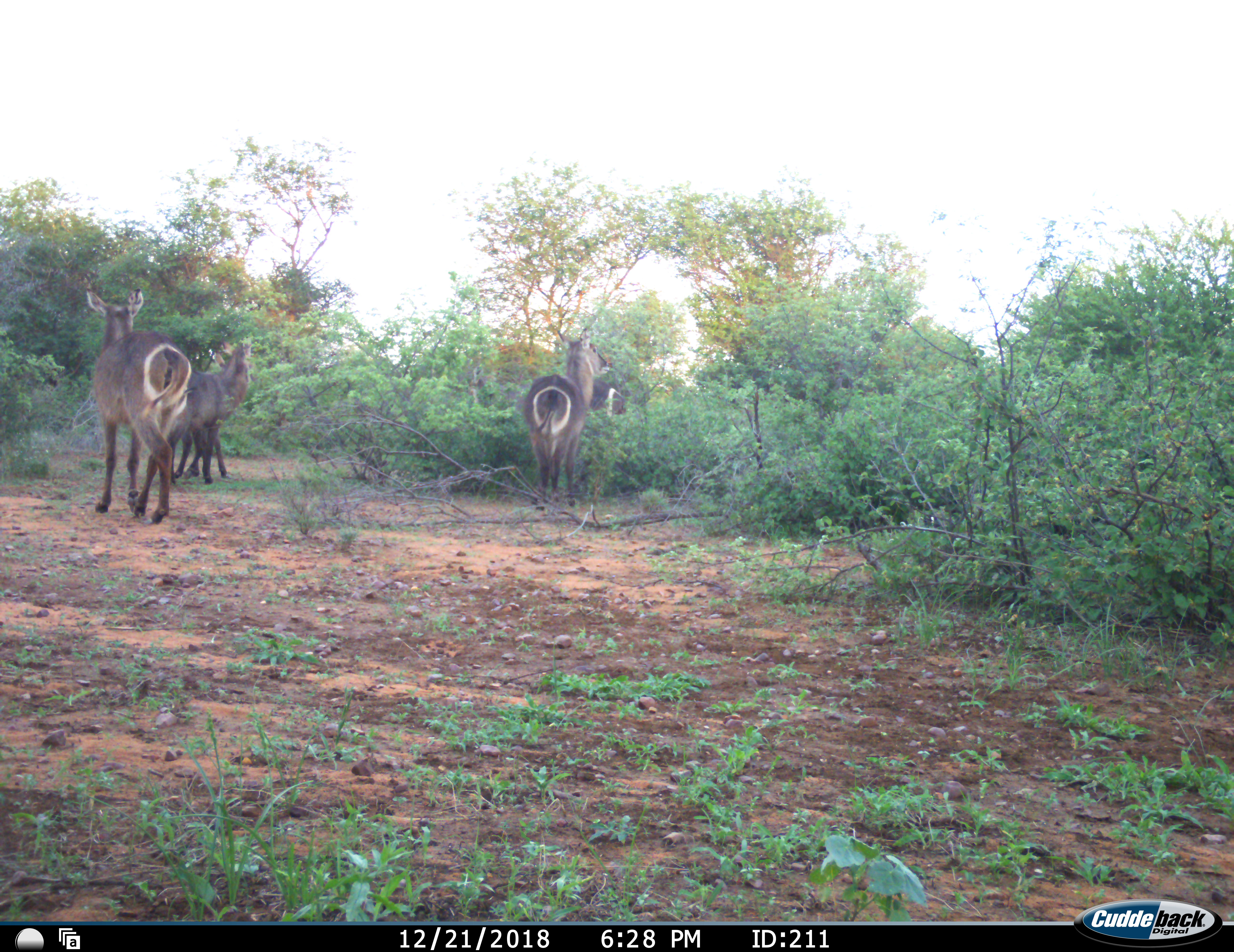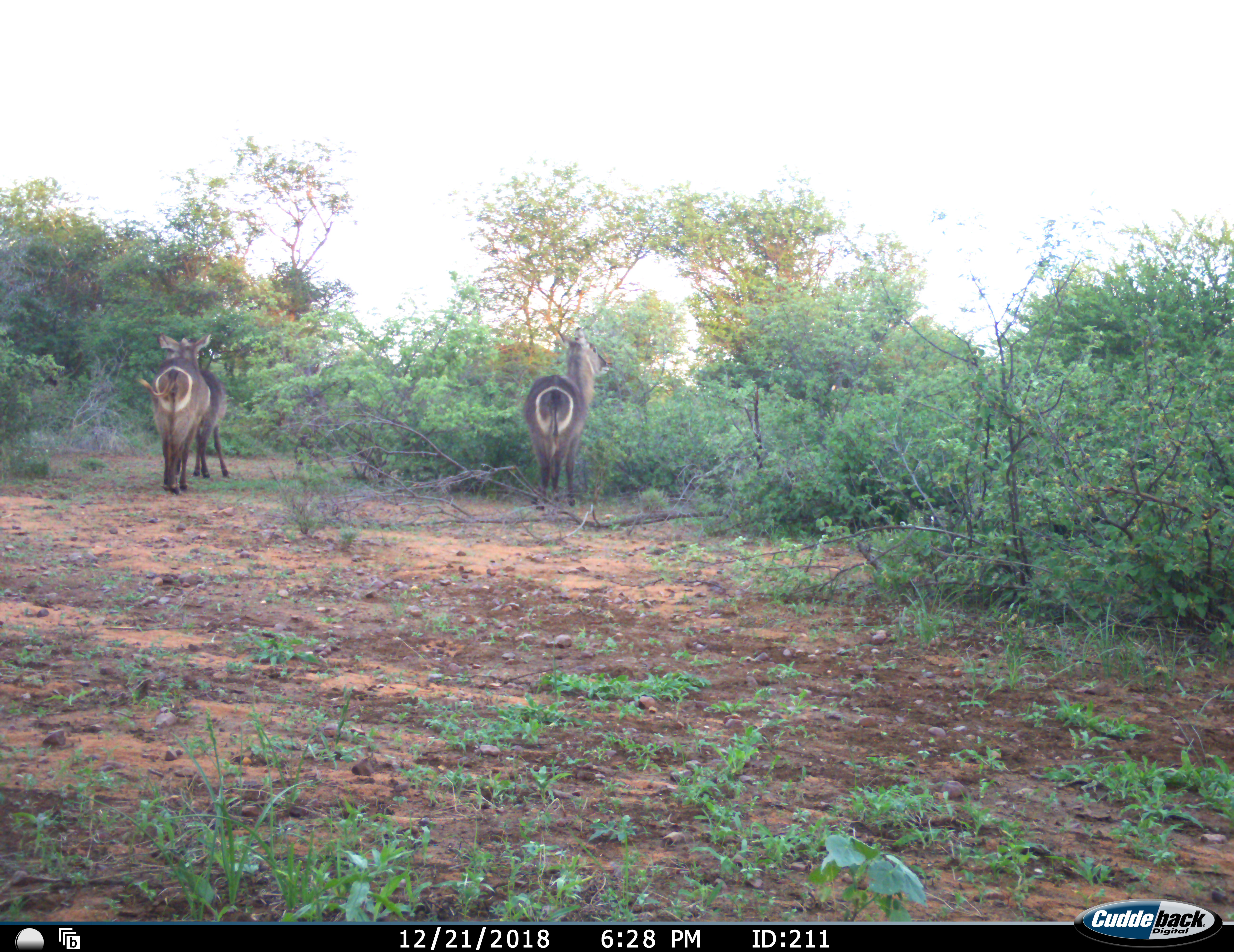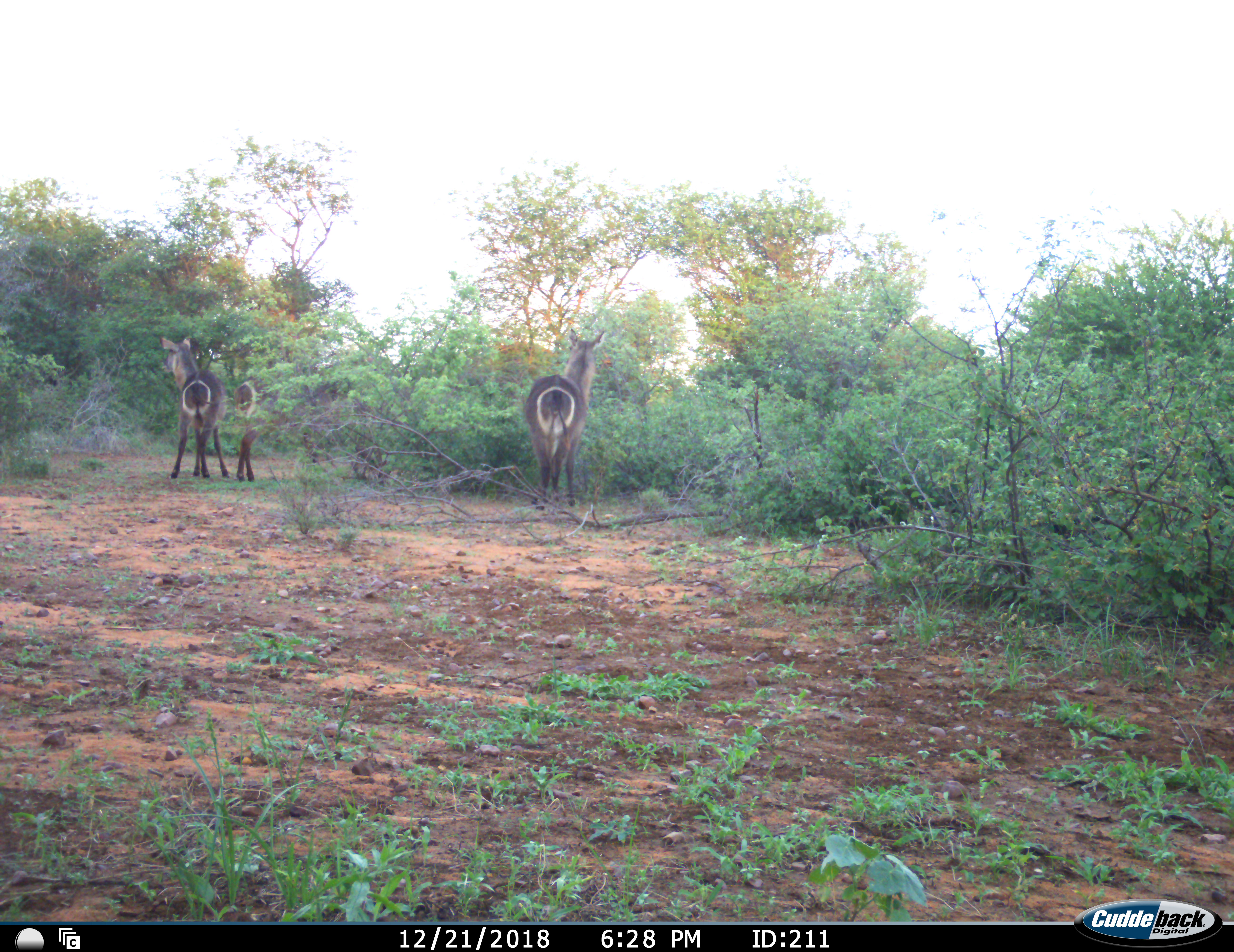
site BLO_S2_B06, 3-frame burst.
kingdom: Animalia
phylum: Chordata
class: Mammalia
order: Artiodactyla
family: Bovidae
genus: Kobus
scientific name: Kobus ellipsiprymnus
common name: waterbuck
Waterbuck (Kobus ellipsiprymnus), count 4. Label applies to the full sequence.